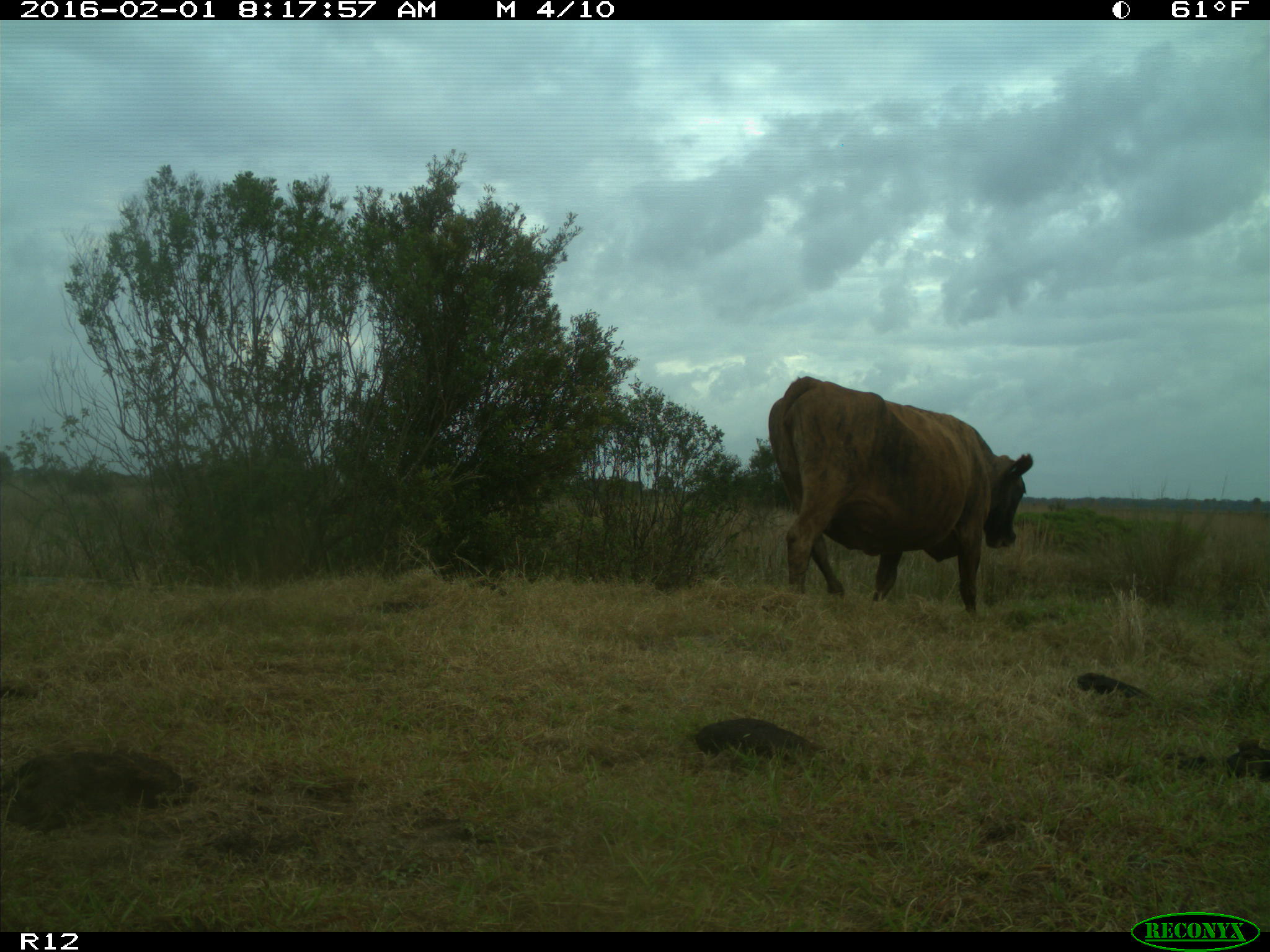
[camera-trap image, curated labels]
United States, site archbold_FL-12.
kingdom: Animalia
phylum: Chordata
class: Mammalia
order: Artiodactyla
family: Bovidae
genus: Bos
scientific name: Bos taurus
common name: domestic cow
Bos taurus (domestic cow).